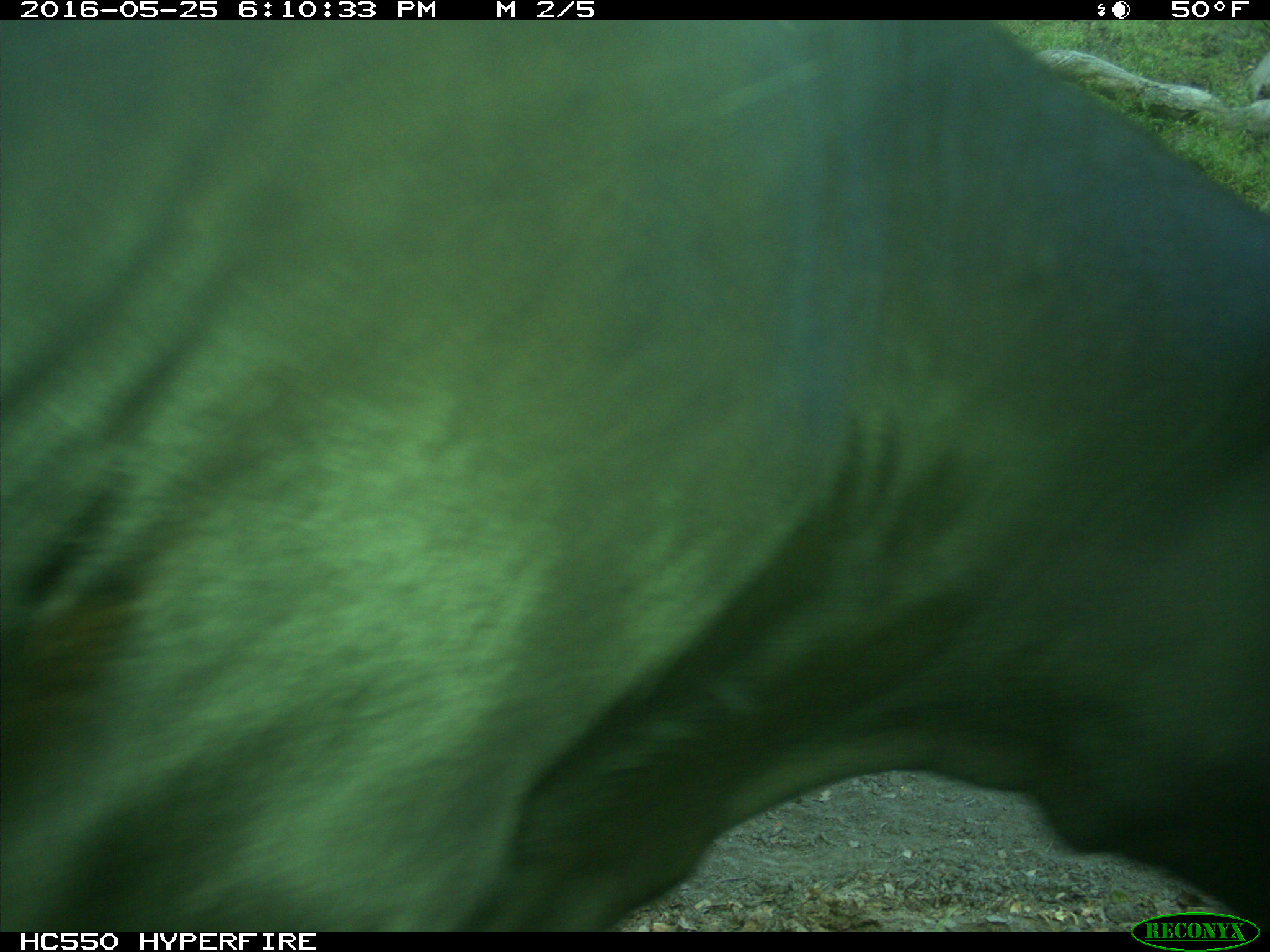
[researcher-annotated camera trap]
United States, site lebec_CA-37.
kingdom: Animalia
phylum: Chordata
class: Mammalia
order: Artiodactyla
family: Bovidae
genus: Bos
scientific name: Bos taurus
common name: domestic cow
Bos taurus (domestic cow).